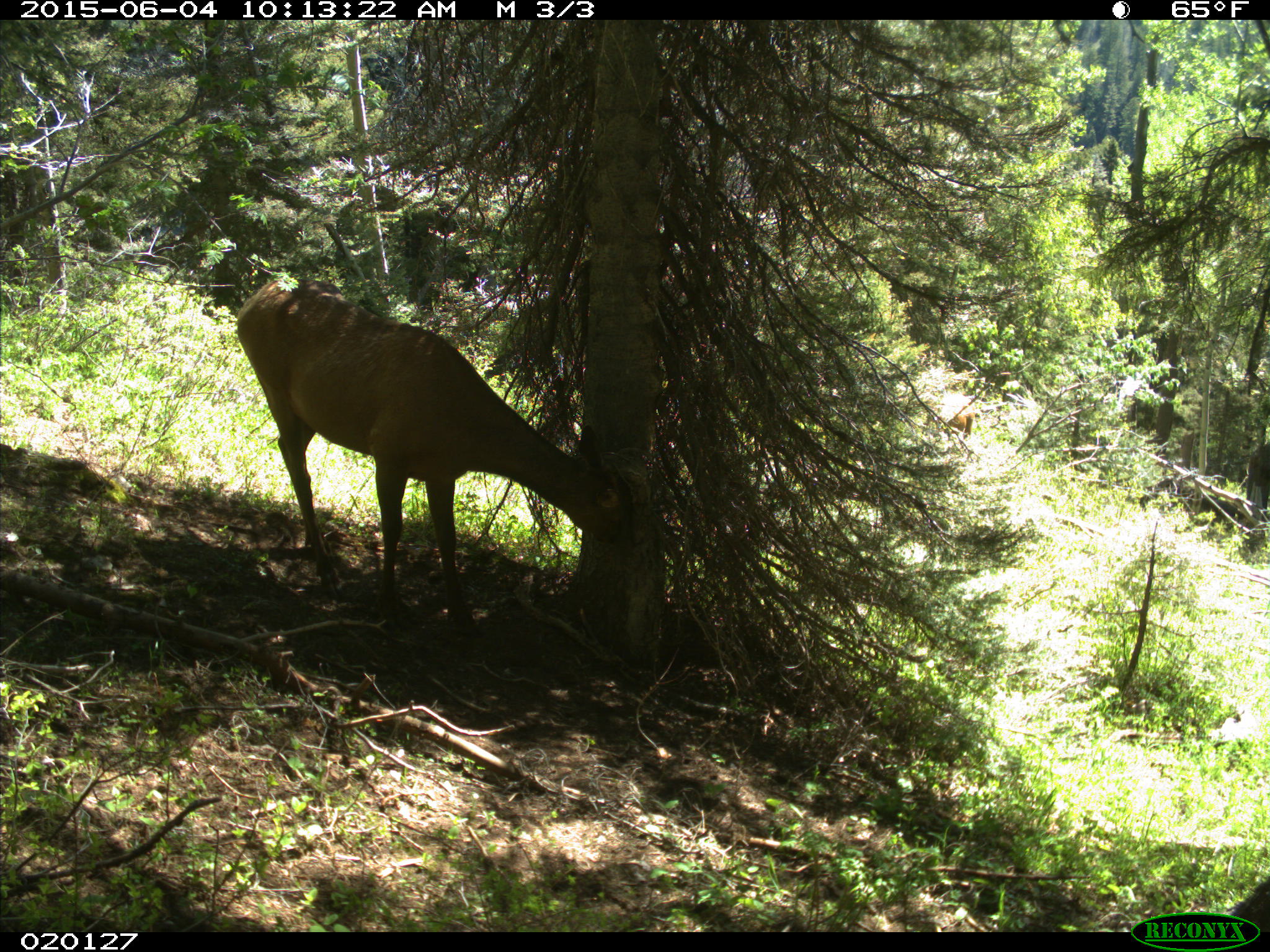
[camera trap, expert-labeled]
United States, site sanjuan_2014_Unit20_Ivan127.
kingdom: Animalia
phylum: Chordata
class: Mammalia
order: Artiodactyla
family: Cervidae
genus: Cervus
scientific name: Cervus elaphus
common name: red deer